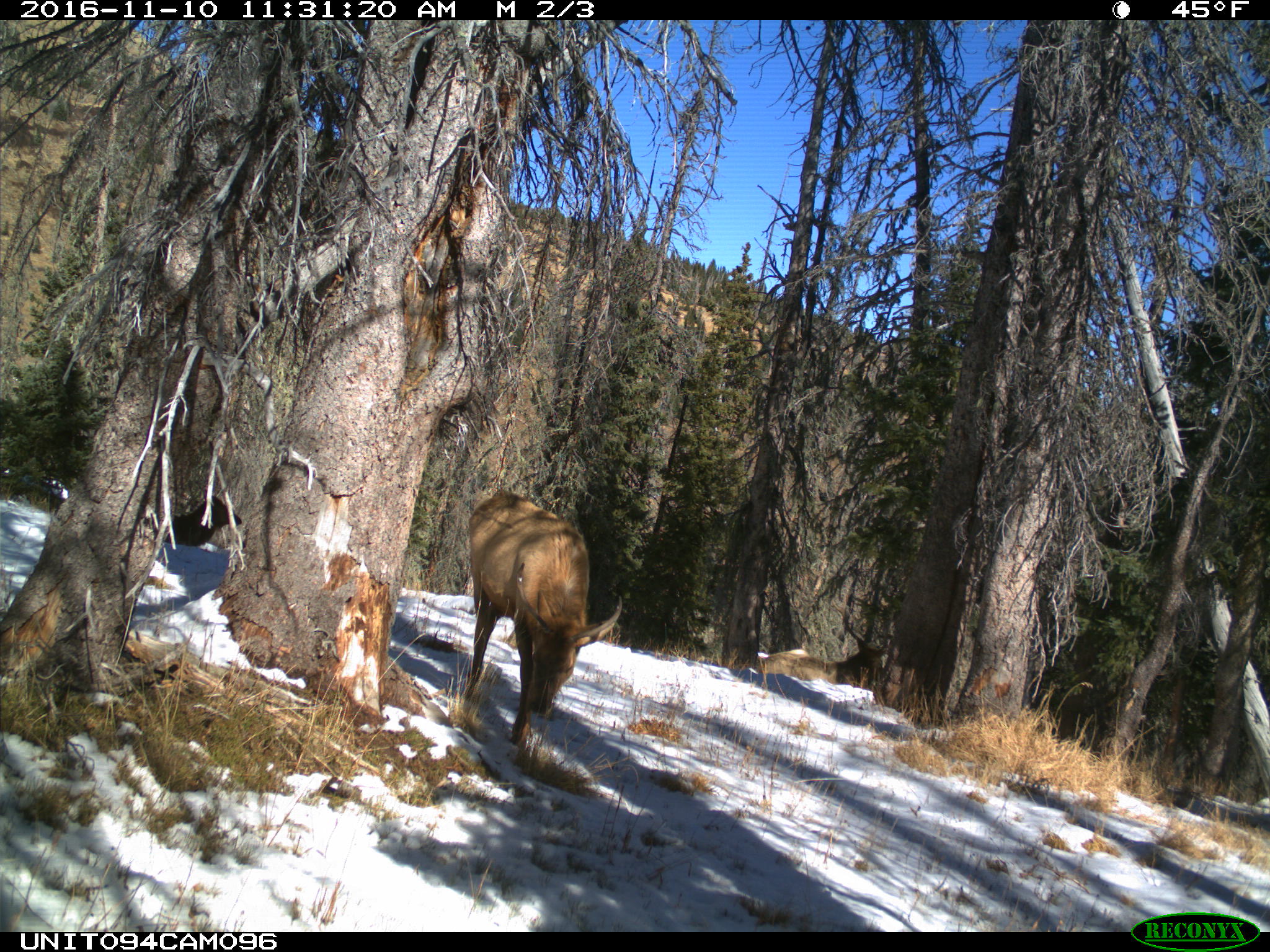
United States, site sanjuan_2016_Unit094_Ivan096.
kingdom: Animalia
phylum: Chordata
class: Mammalia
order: Artiodactyla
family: Cervidae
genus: Cervus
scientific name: Cervus elaphus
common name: red deer